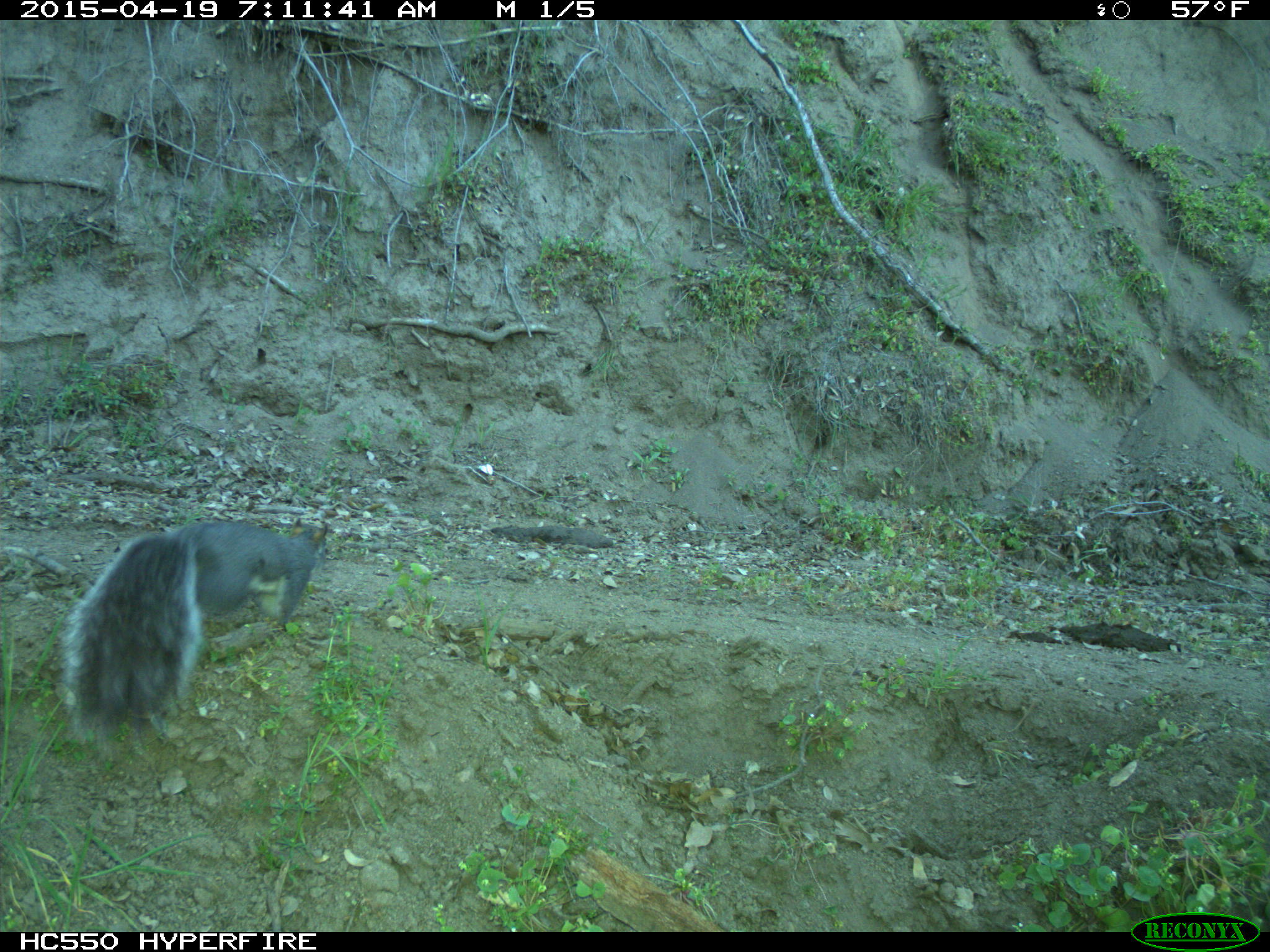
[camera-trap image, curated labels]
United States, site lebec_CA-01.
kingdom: Animalia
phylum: Chordata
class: Mammalia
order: Rodentia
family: Sciuridae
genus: Sciurus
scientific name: Sciurus carolinensis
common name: eastern gray squirrel